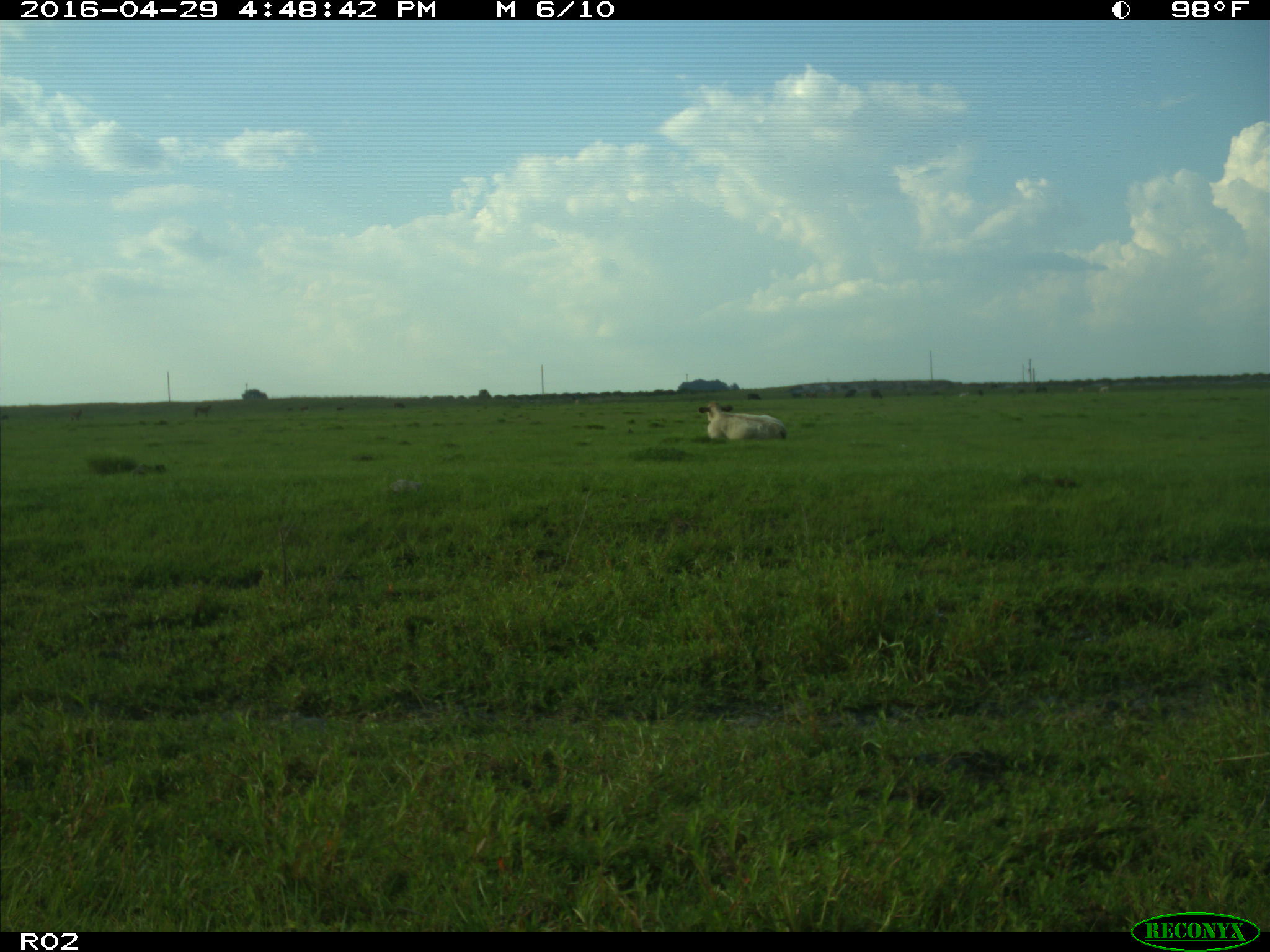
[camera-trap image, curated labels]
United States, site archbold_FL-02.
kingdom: Animalia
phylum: Chordata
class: Mammalia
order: Artiodactyla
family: Bovidae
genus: Bos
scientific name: Bos taurus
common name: domestic cow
Bos taurus (domestic cow).